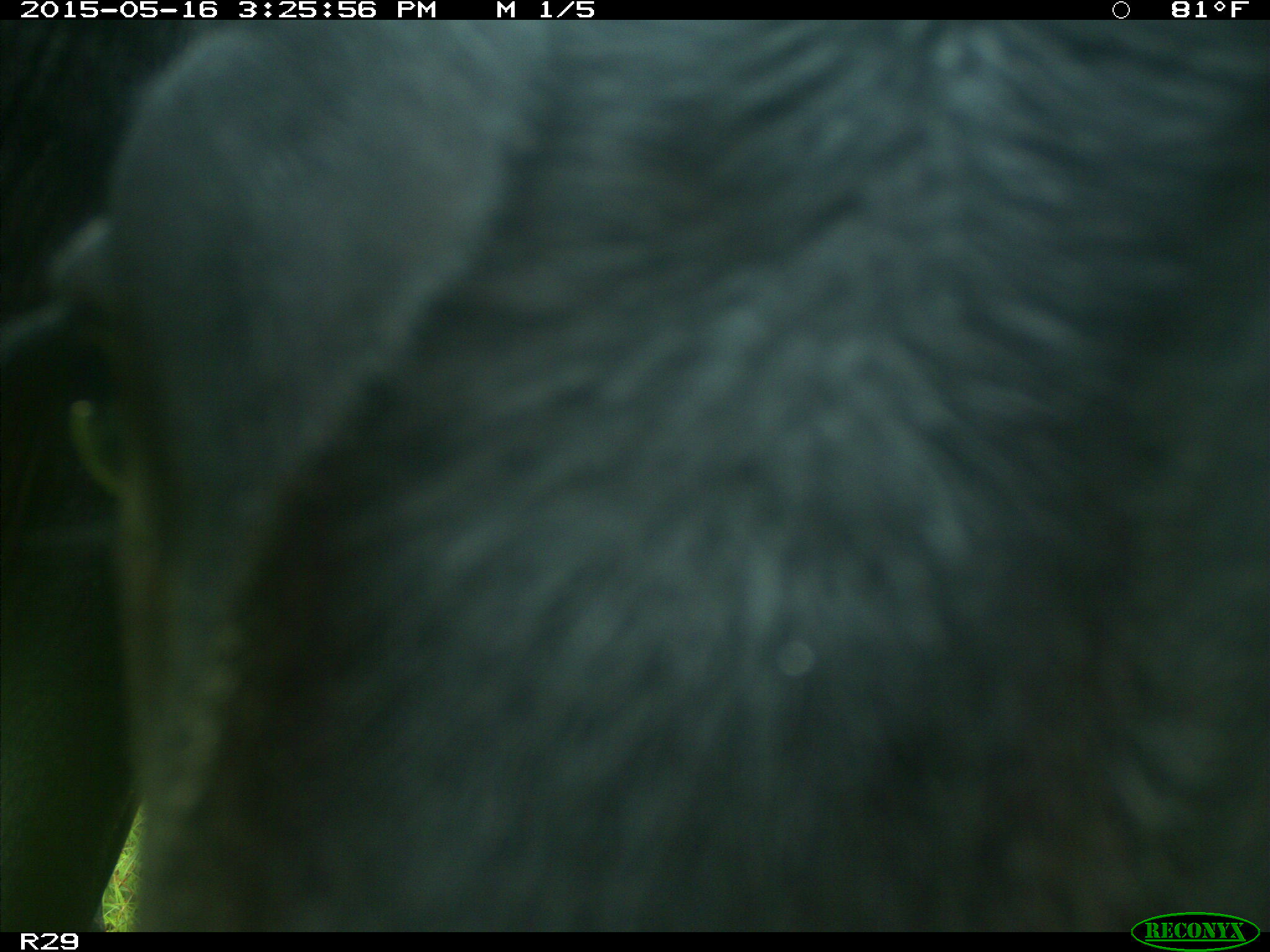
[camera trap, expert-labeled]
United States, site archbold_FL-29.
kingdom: Animalia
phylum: Chordata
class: Mammalia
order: Artiodactyla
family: Bovidae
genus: Bos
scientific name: Bos taurus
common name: domestic cow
Bos taurus (domestic cow).